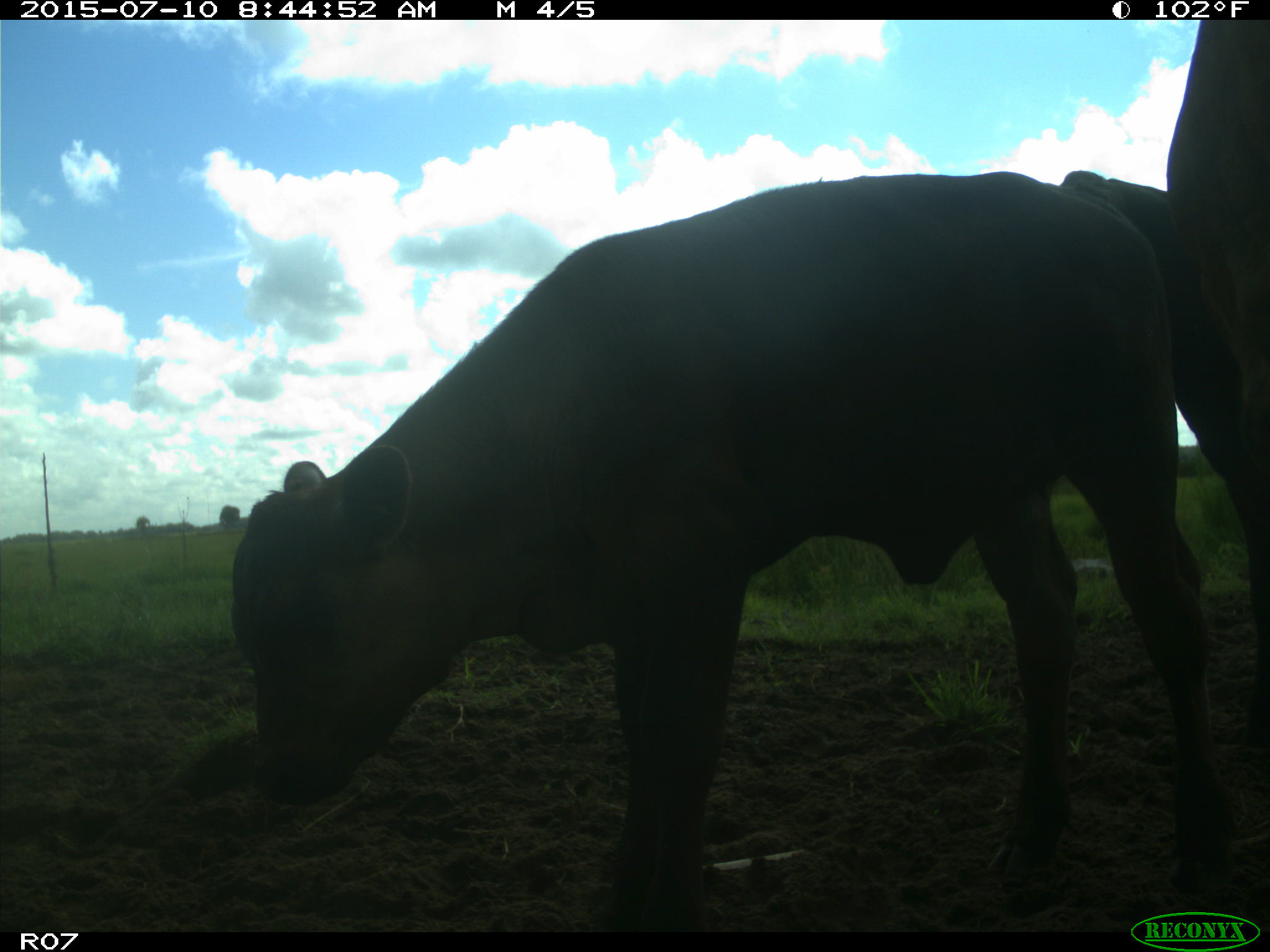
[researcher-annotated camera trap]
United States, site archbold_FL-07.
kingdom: Animalia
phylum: Chordata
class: Mammalia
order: Artiodactyla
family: Bovidae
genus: Bos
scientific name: Bos taurus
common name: domestic cow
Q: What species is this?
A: Bos taurus (domestic cow).